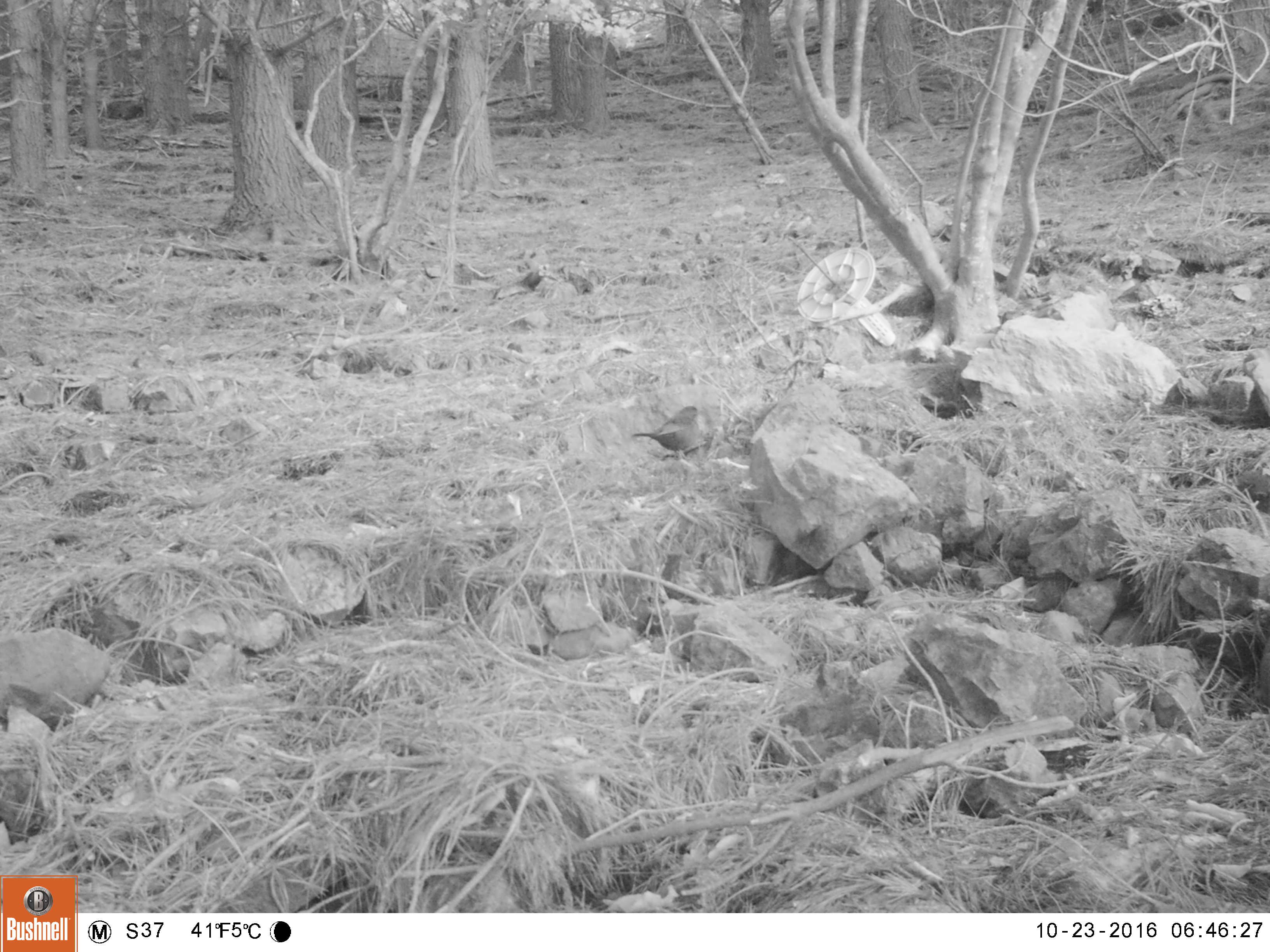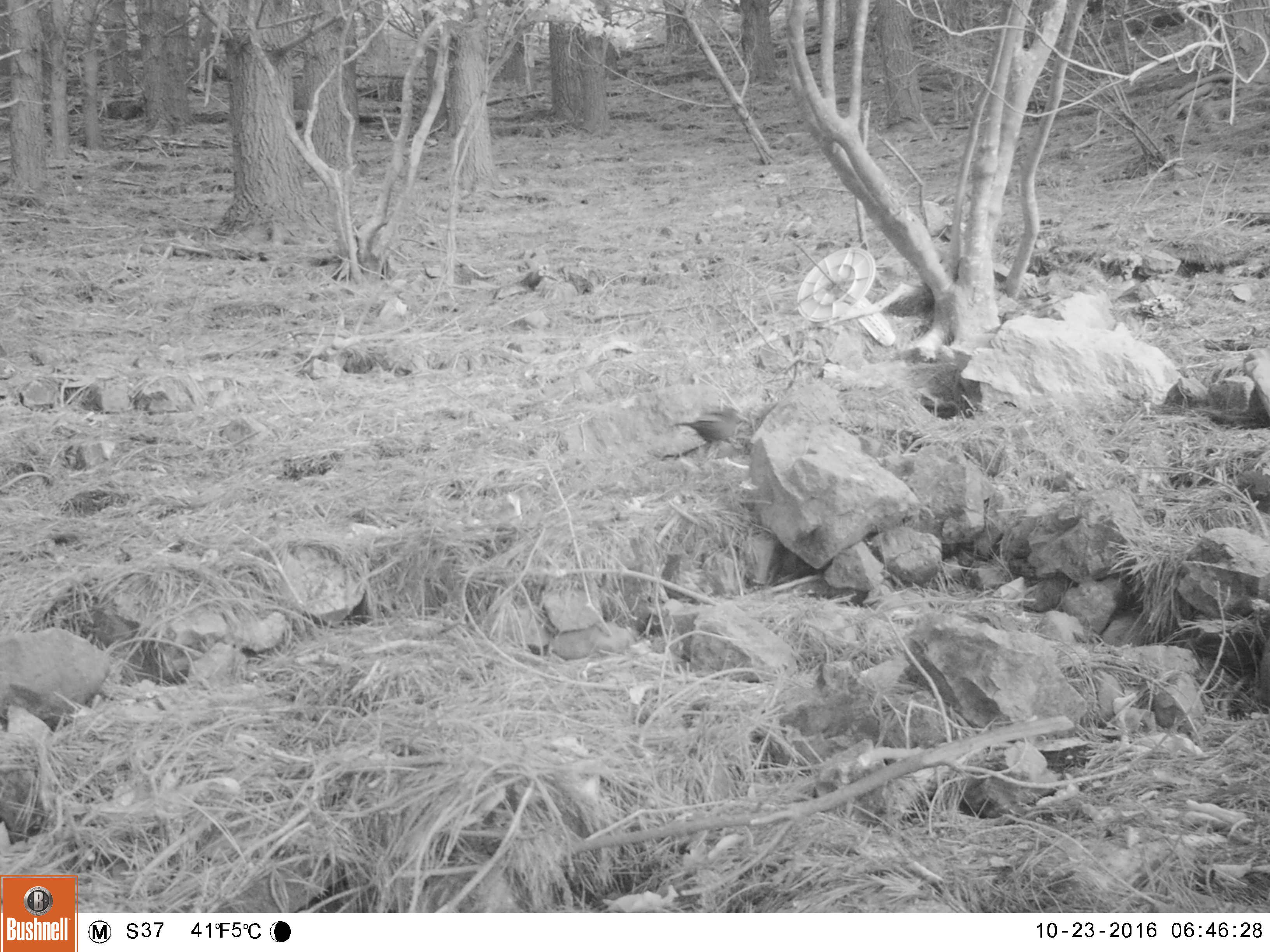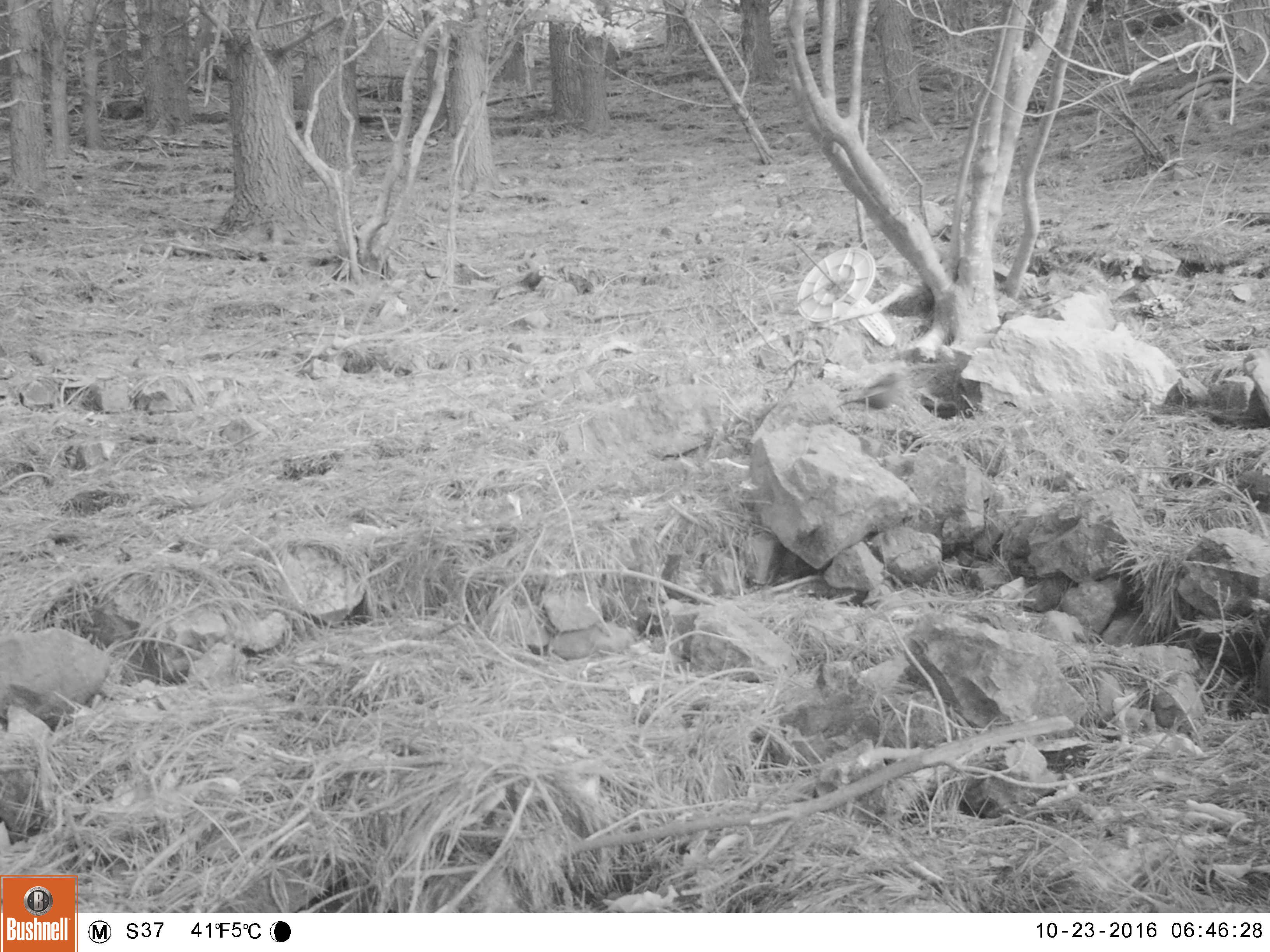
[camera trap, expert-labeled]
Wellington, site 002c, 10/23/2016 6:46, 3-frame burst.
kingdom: Animalia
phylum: Chordata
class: Aves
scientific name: Aves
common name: bird